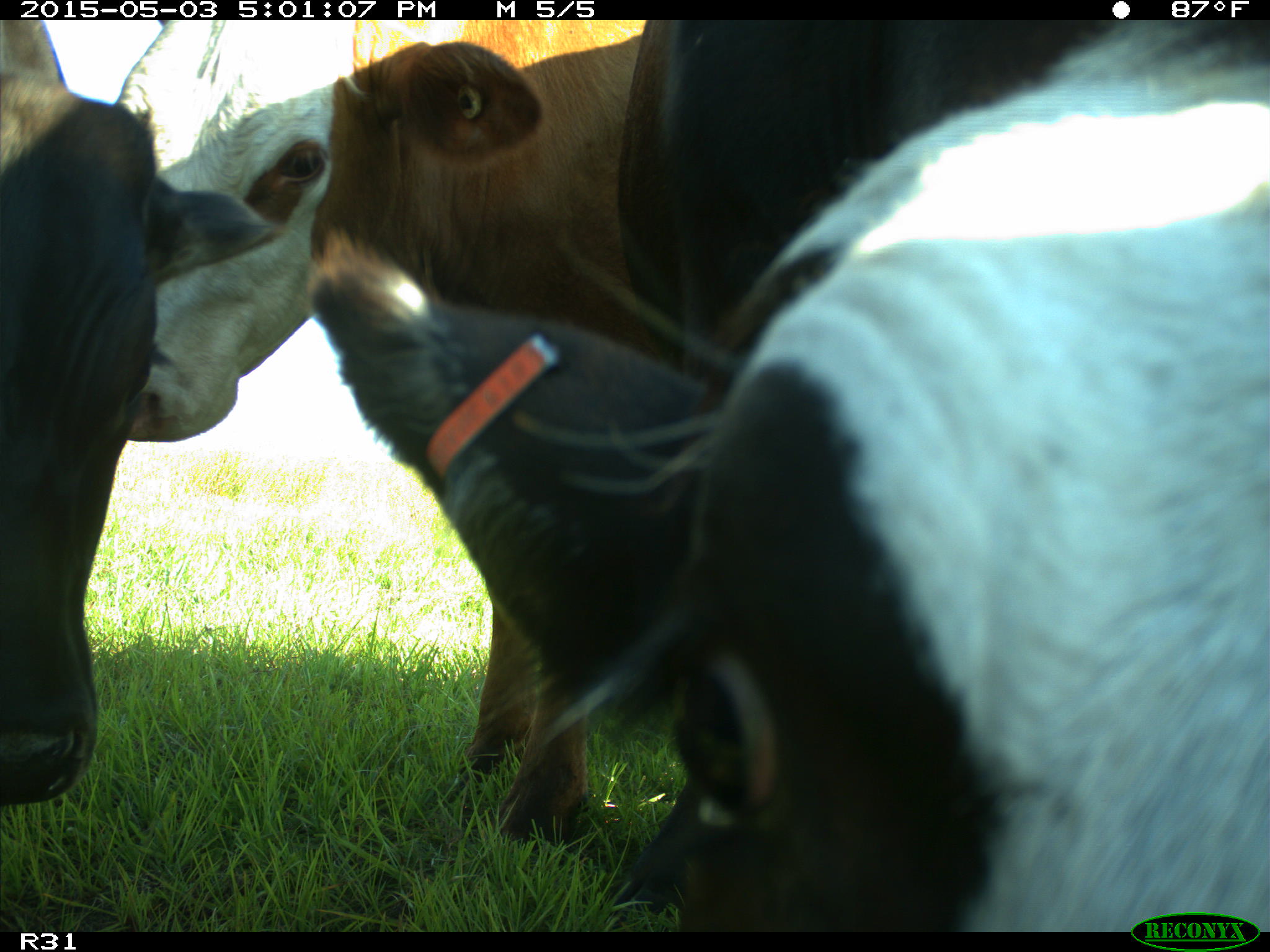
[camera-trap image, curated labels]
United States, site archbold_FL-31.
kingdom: Animalia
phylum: Chordata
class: Mammalia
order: Artiodactyla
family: Bovidae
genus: Bos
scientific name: Bos taurus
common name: domestic cow